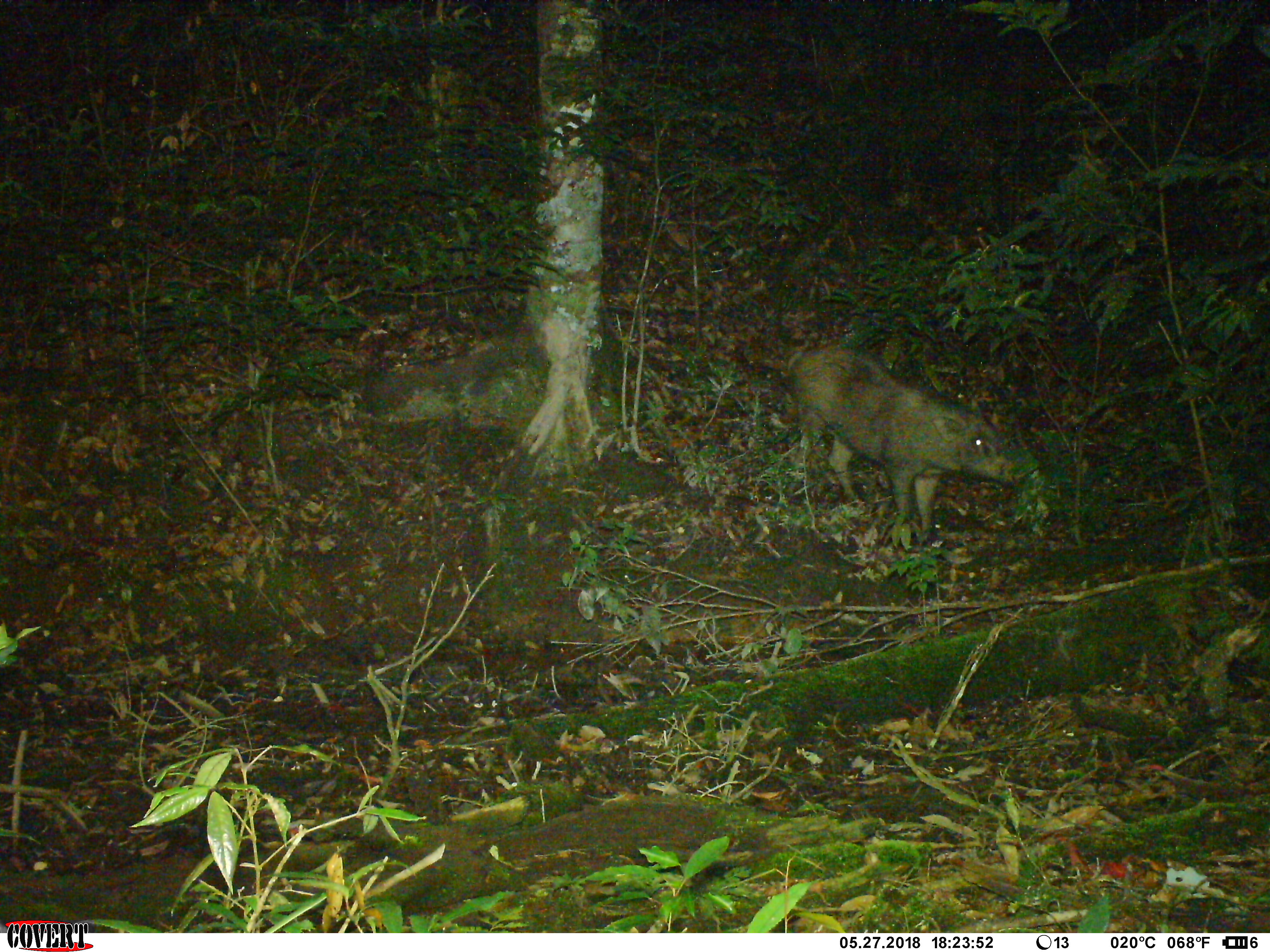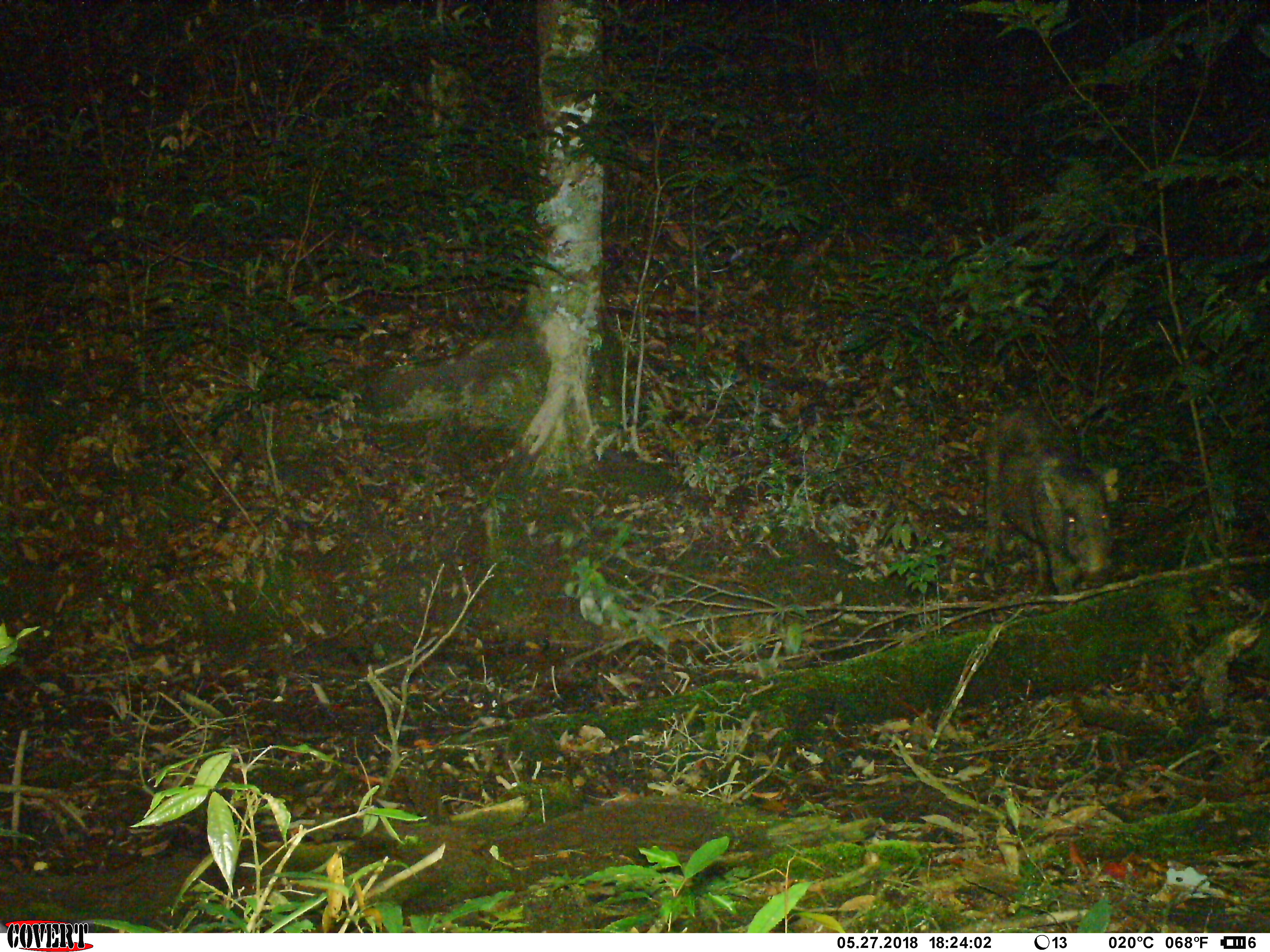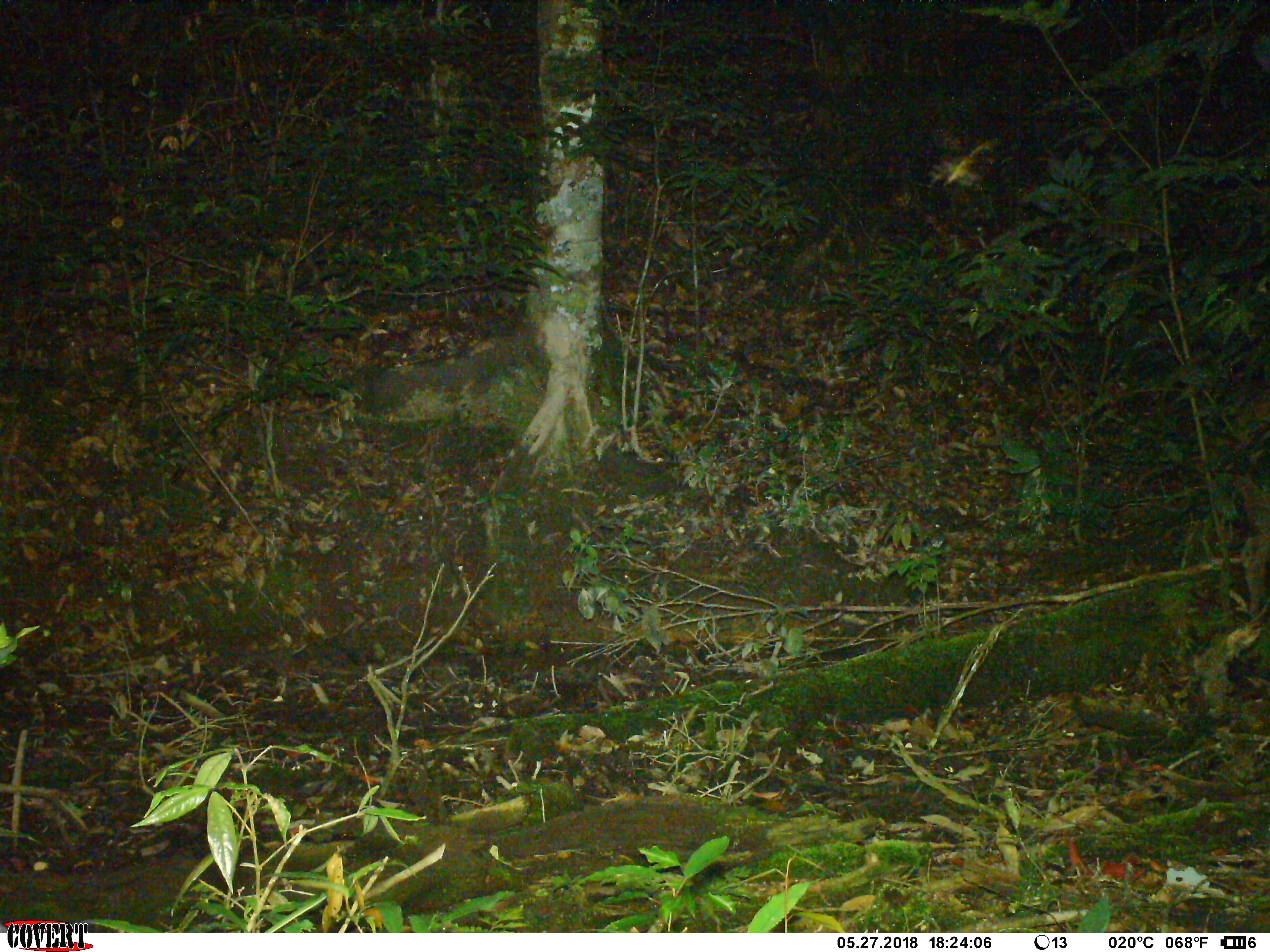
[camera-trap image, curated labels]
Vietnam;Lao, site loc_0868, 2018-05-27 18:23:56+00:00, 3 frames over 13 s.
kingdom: Animalia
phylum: Chordata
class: Mammalia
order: Artiodactyla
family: Suidae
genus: Sus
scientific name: Sus scrofa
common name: eurasian wild pig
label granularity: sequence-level